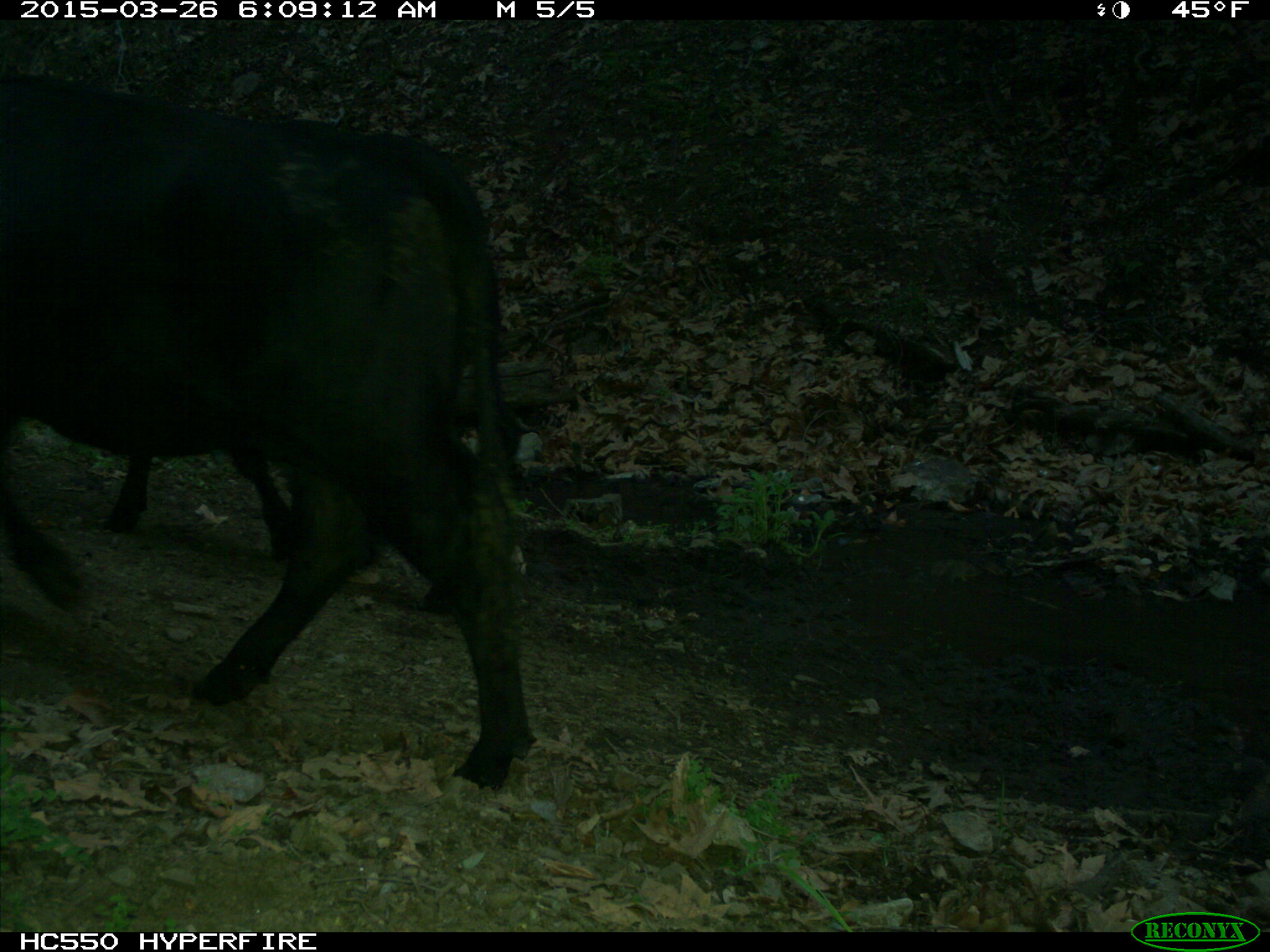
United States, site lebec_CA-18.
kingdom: Animalia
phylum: Chordata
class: Mammalia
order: Artiodactyla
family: Bovidae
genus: Bos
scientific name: Bos taurus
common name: domestic cow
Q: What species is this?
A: Bos taurus (domestic cow).